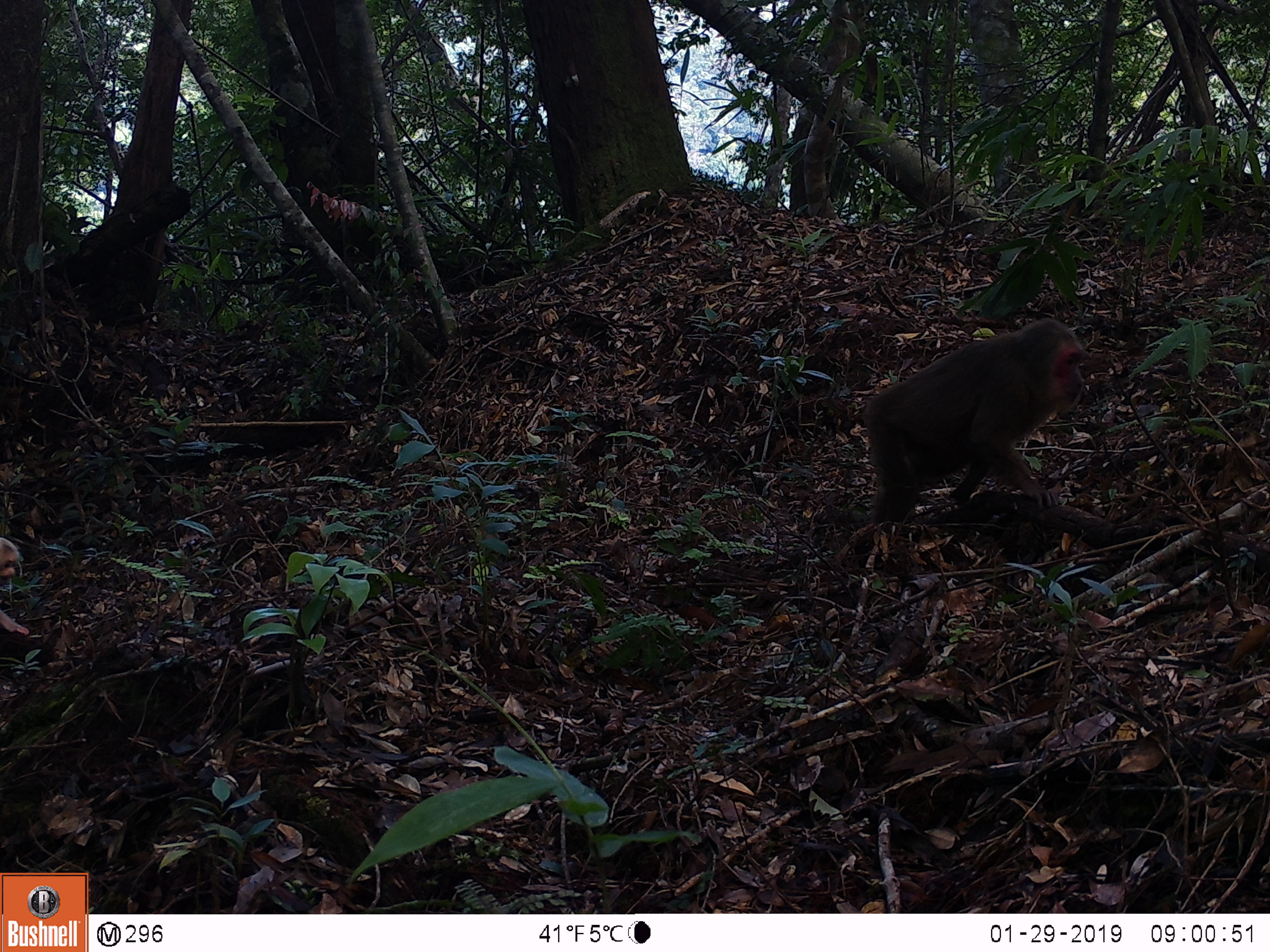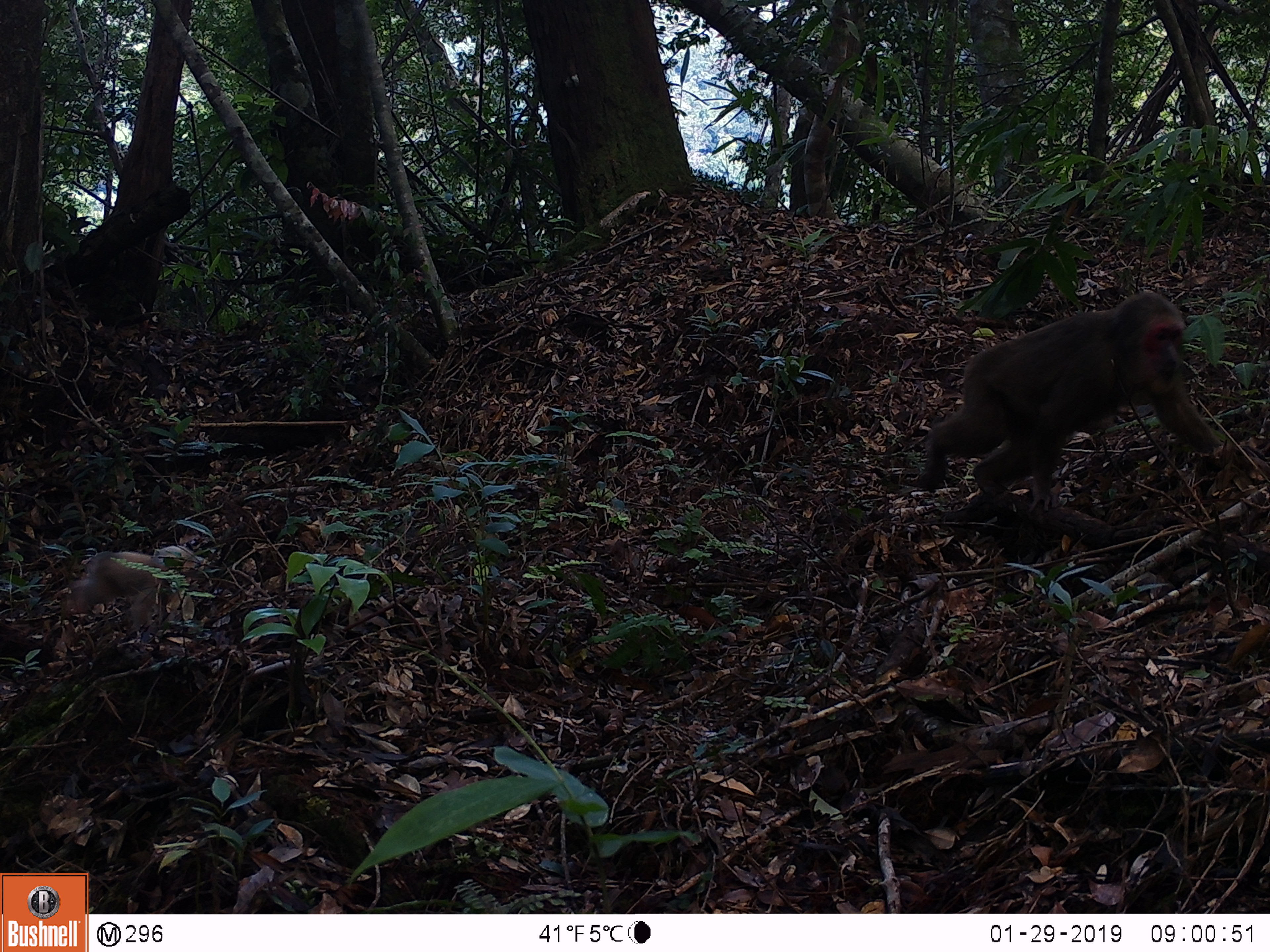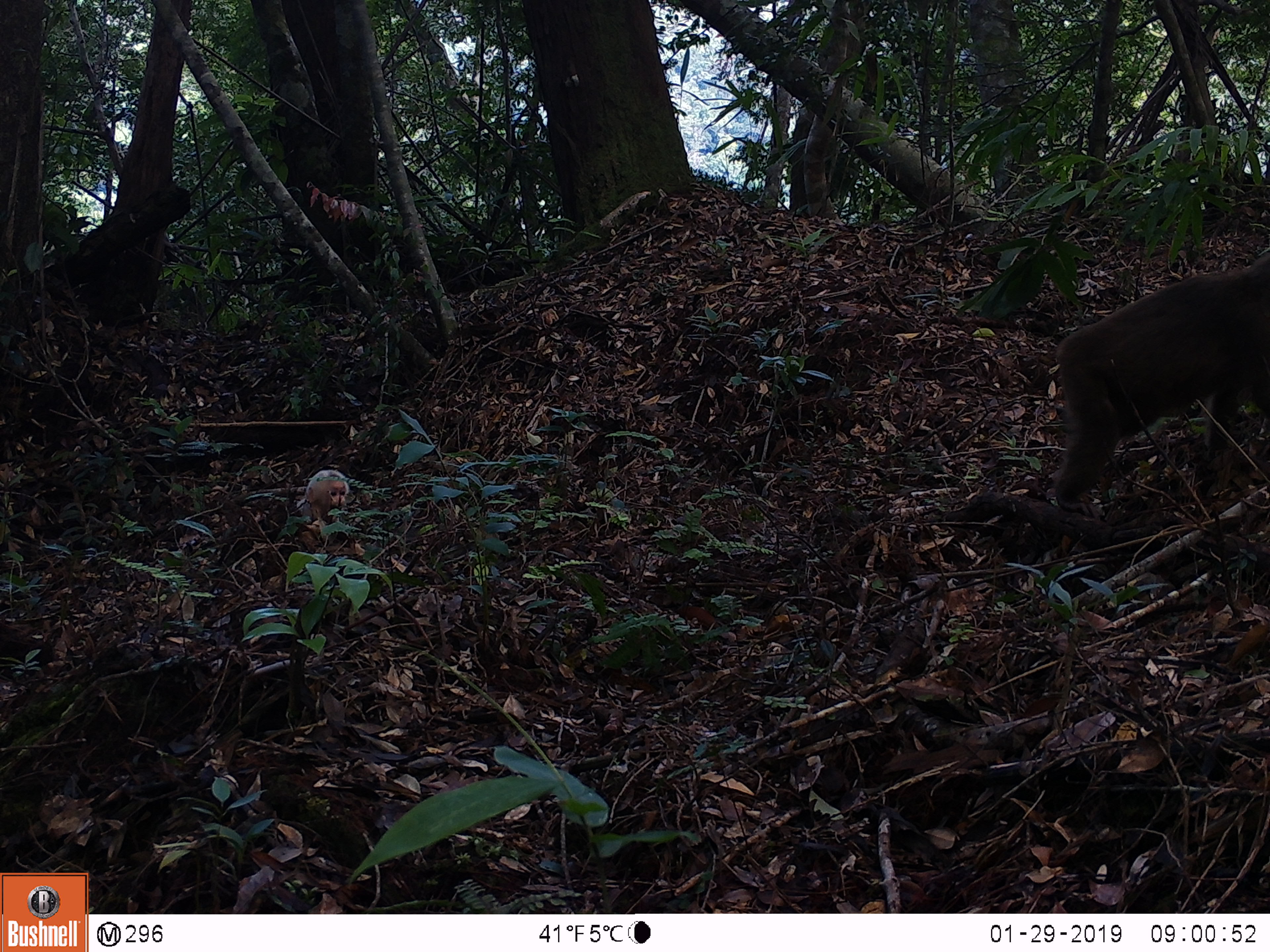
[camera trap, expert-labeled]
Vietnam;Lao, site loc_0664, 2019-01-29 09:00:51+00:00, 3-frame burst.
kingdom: Animalia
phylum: Chordata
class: Mammalia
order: Primates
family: Cercopithecidae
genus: Macaca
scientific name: Macaca arctoides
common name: stump-tailed macaque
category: stump tailed macaque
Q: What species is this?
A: Stump tailed macaque (stump-tailed macaque) (Macaca arctoides).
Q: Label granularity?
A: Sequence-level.